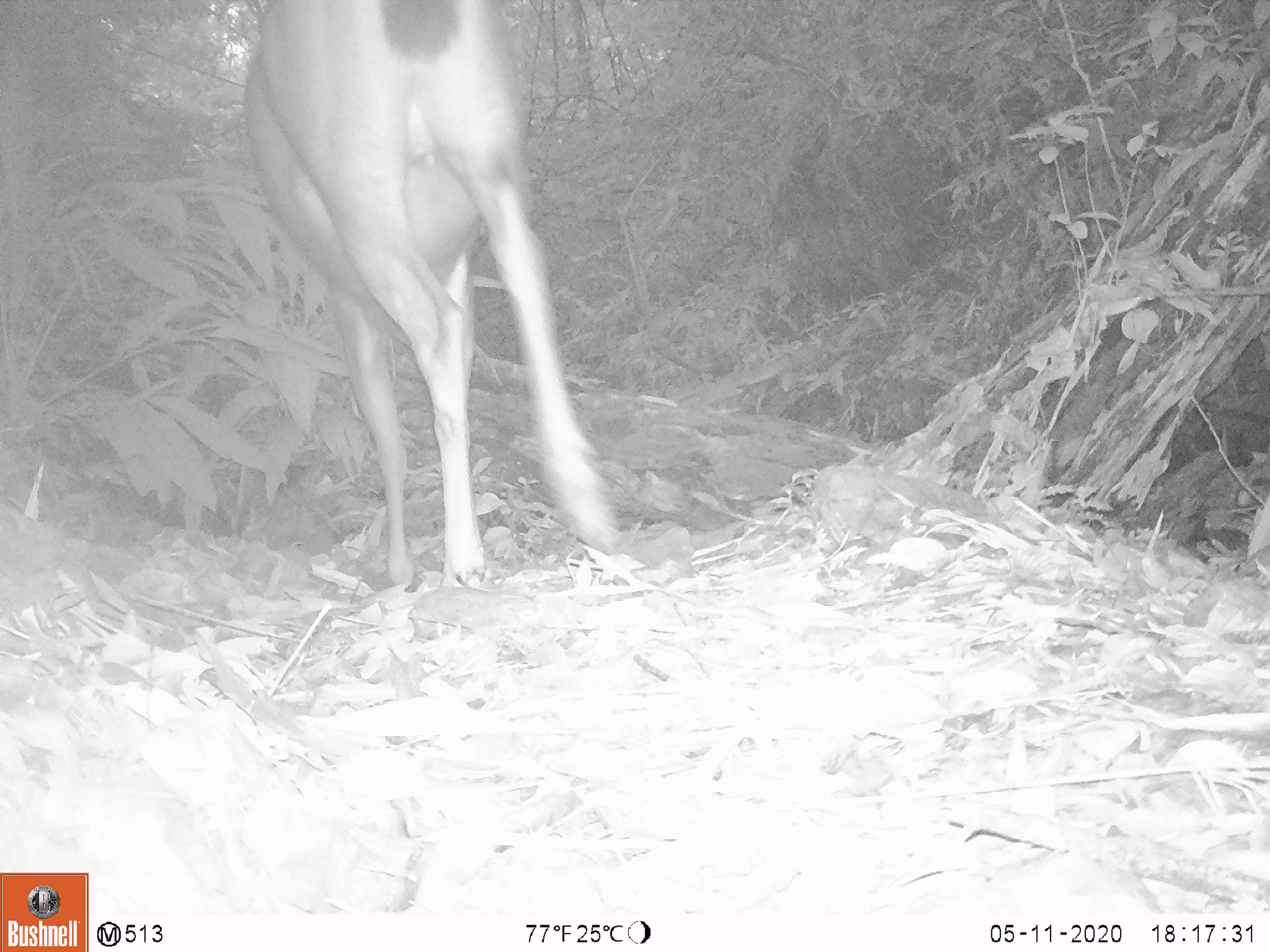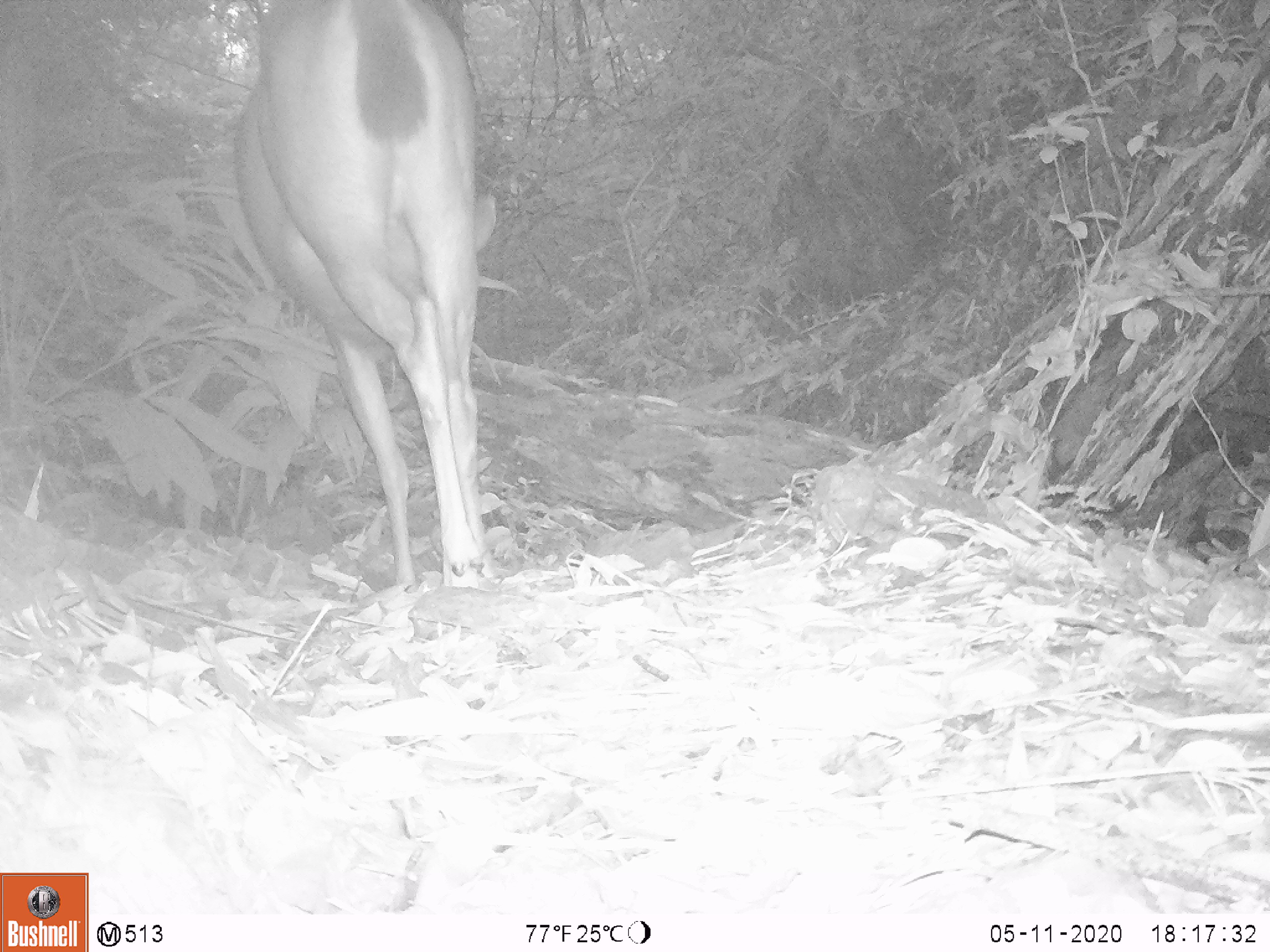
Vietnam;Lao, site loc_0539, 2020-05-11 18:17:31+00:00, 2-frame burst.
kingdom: Animalia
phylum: Chordata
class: Mammalia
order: Artiodactyla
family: Cervidae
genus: Rusa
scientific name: Rusa unicolor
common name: sambar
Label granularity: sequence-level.